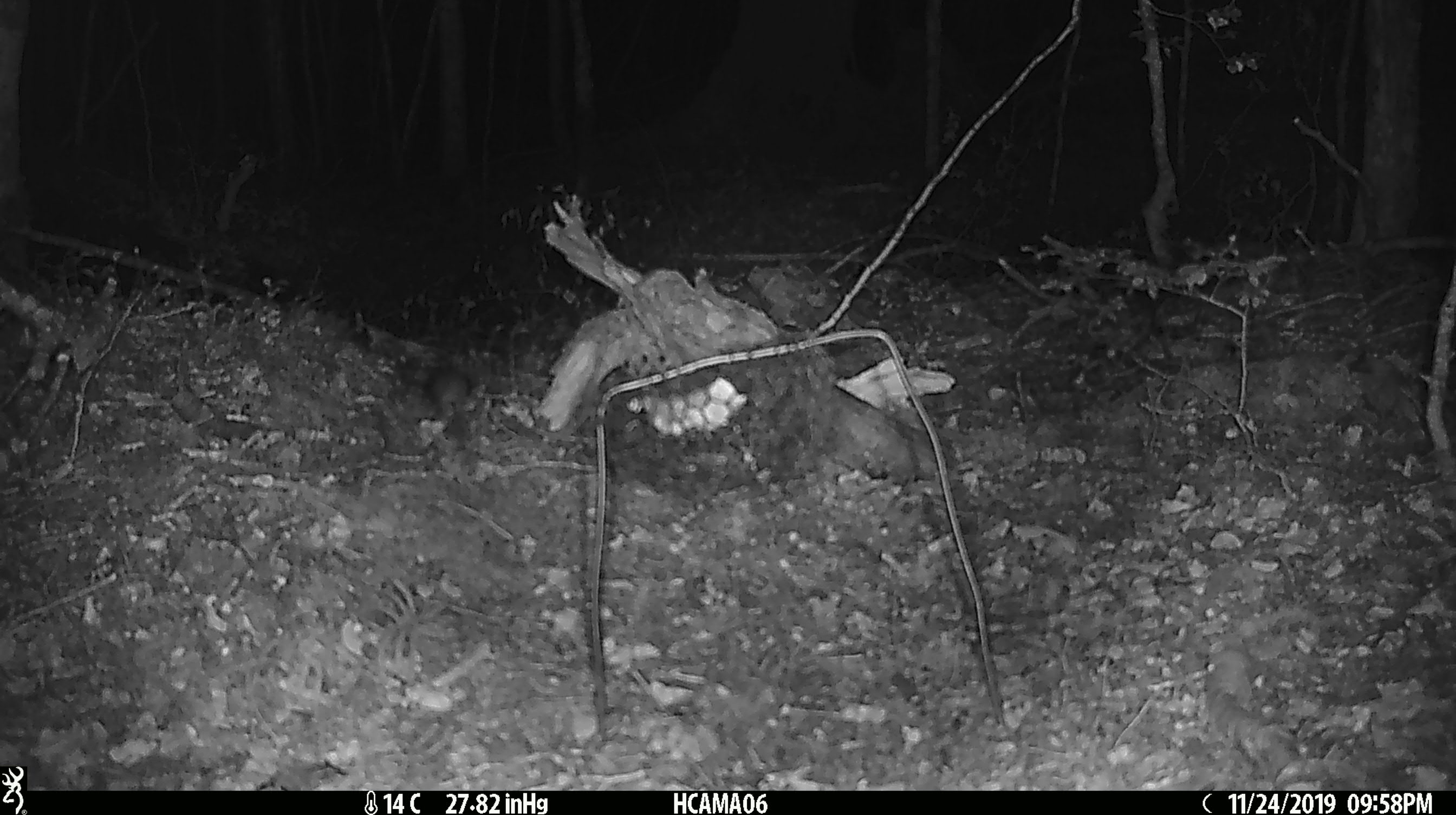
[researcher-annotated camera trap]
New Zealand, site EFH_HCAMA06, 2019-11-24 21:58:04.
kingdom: Animalia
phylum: Chordata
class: Mammalia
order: Rodentia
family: Muridae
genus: Mus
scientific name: Mus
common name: mouse